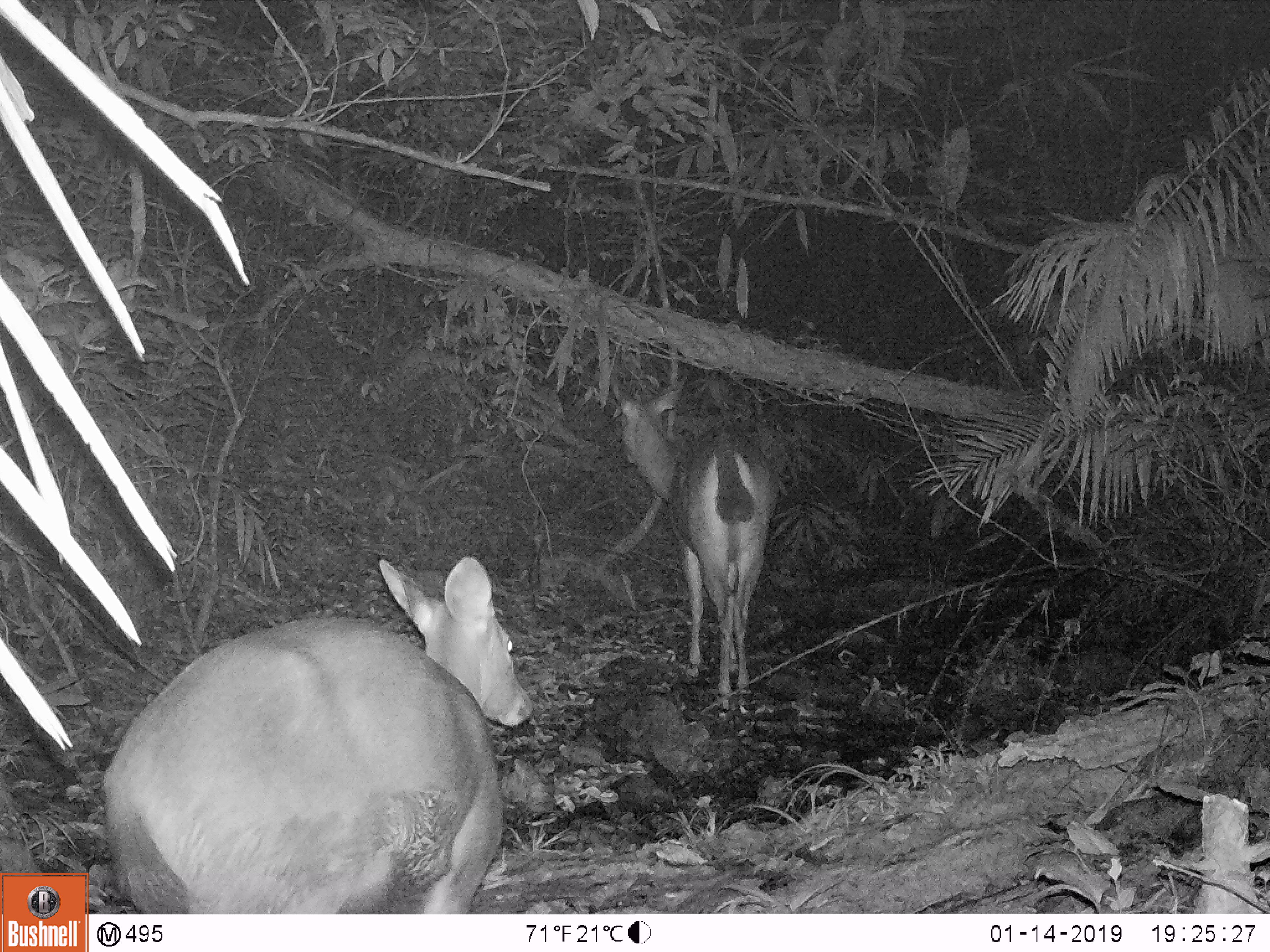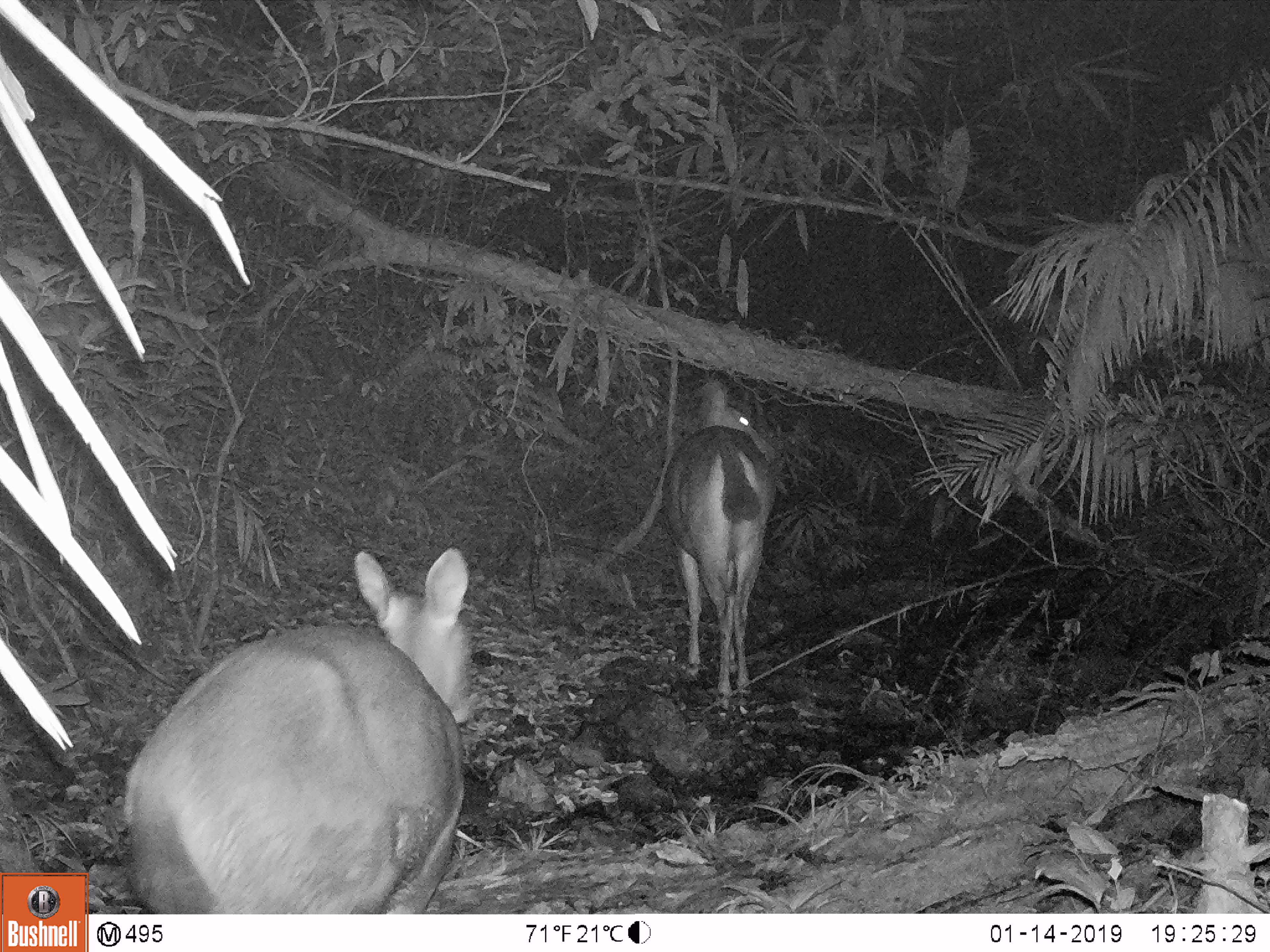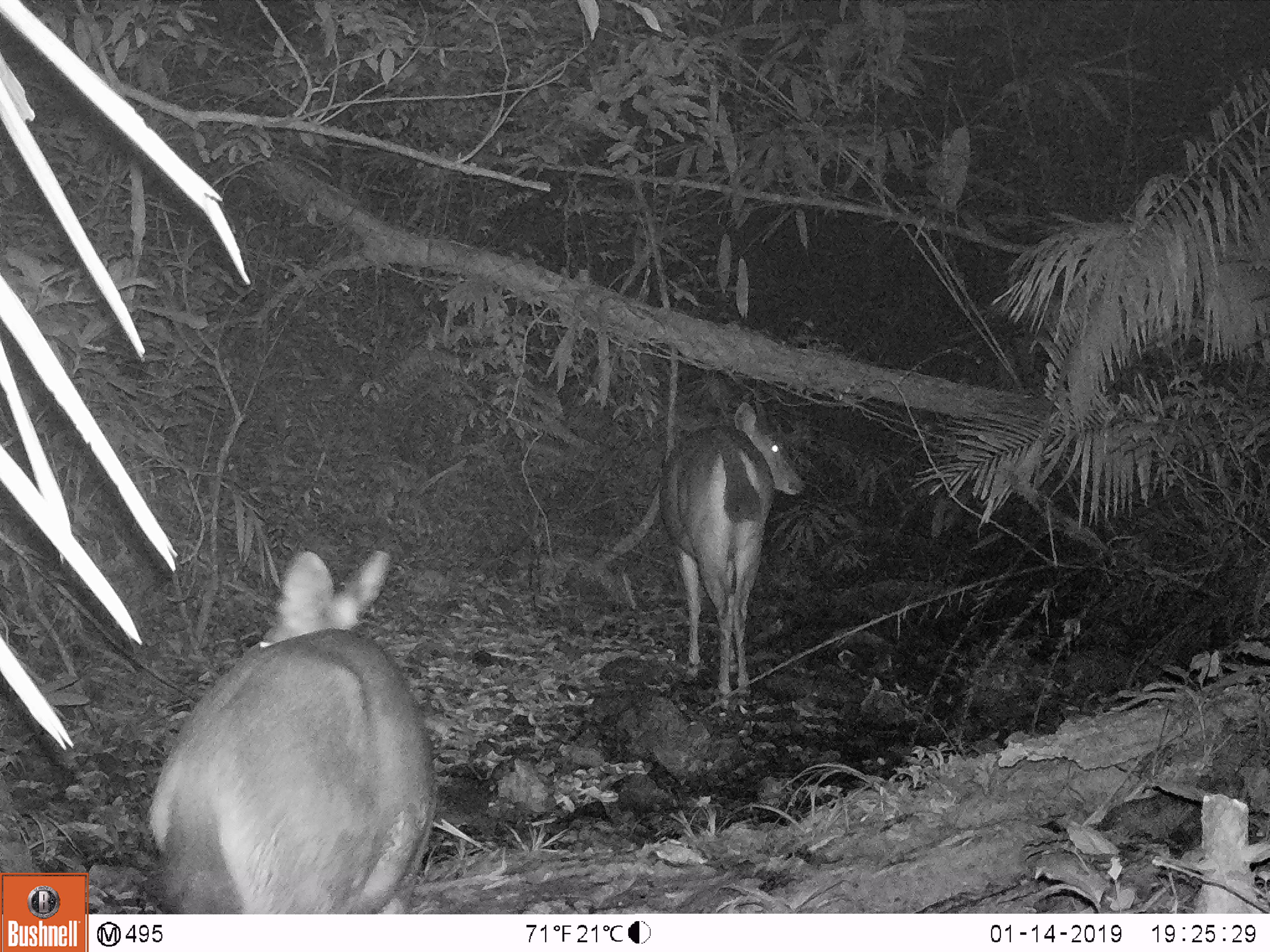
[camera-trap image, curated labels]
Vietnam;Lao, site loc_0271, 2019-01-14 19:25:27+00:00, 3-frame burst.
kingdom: Animalia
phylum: Chordata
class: Mammalia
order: Artiodactyla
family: Cervidae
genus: Rusa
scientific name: Rusa unicolor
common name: sambar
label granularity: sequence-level